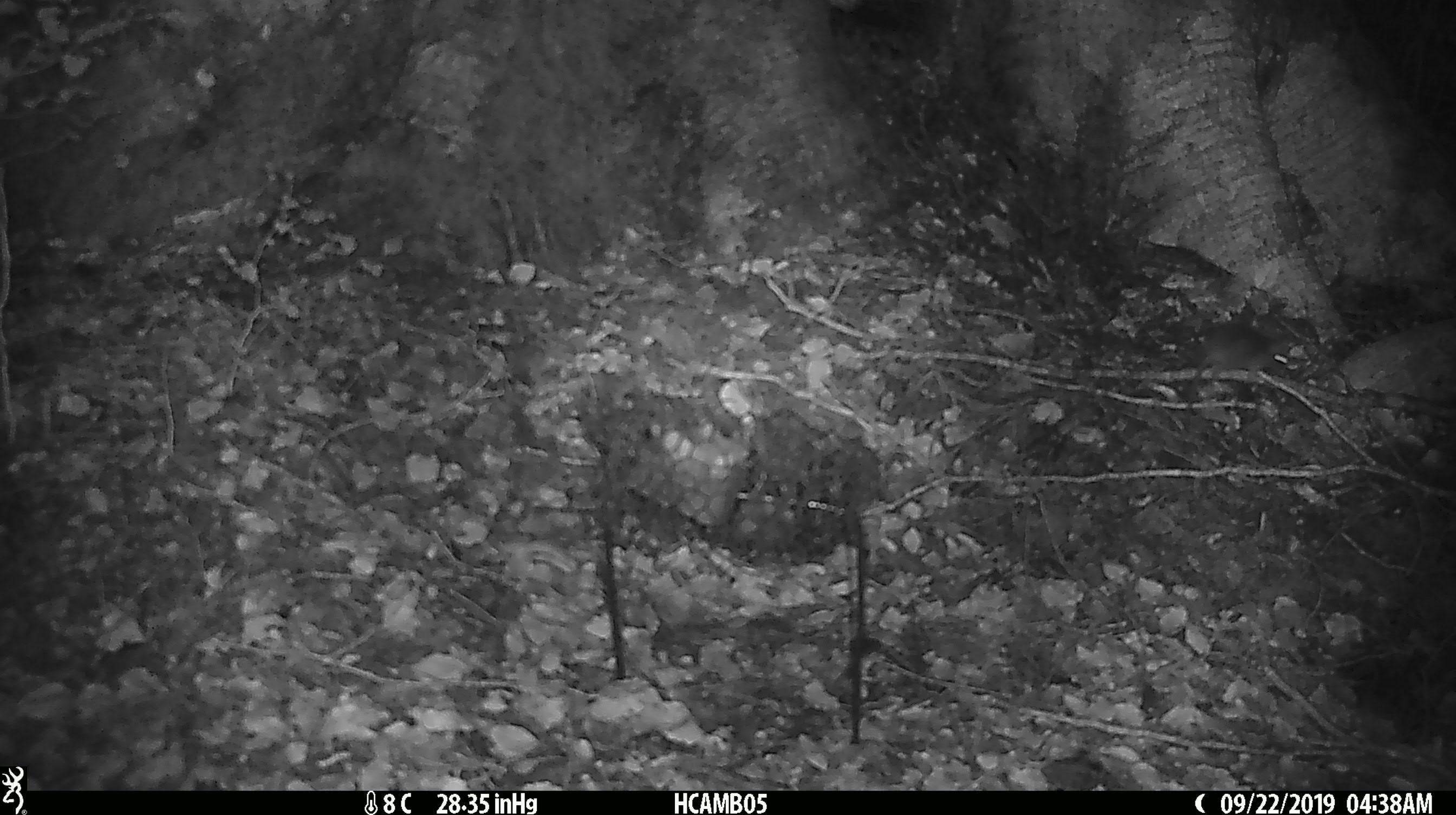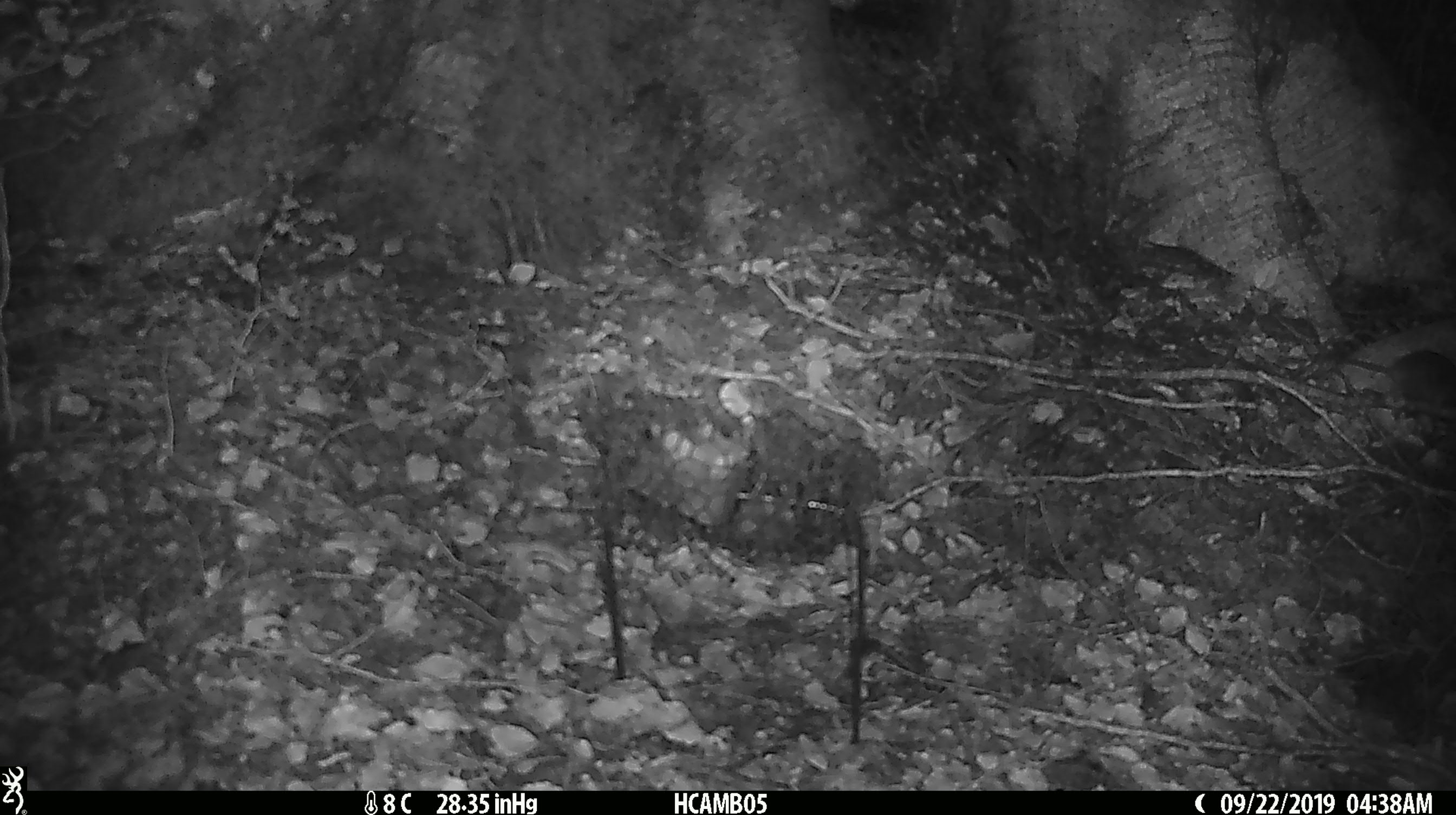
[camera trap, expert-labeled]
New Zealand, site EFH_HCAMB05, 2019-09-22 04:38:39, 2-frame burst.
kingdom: Animalia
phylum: Chordata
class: Mammalia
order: Rodentia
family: Muridae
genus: Mus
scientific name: Mus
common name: mouse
Mouse (Mus).